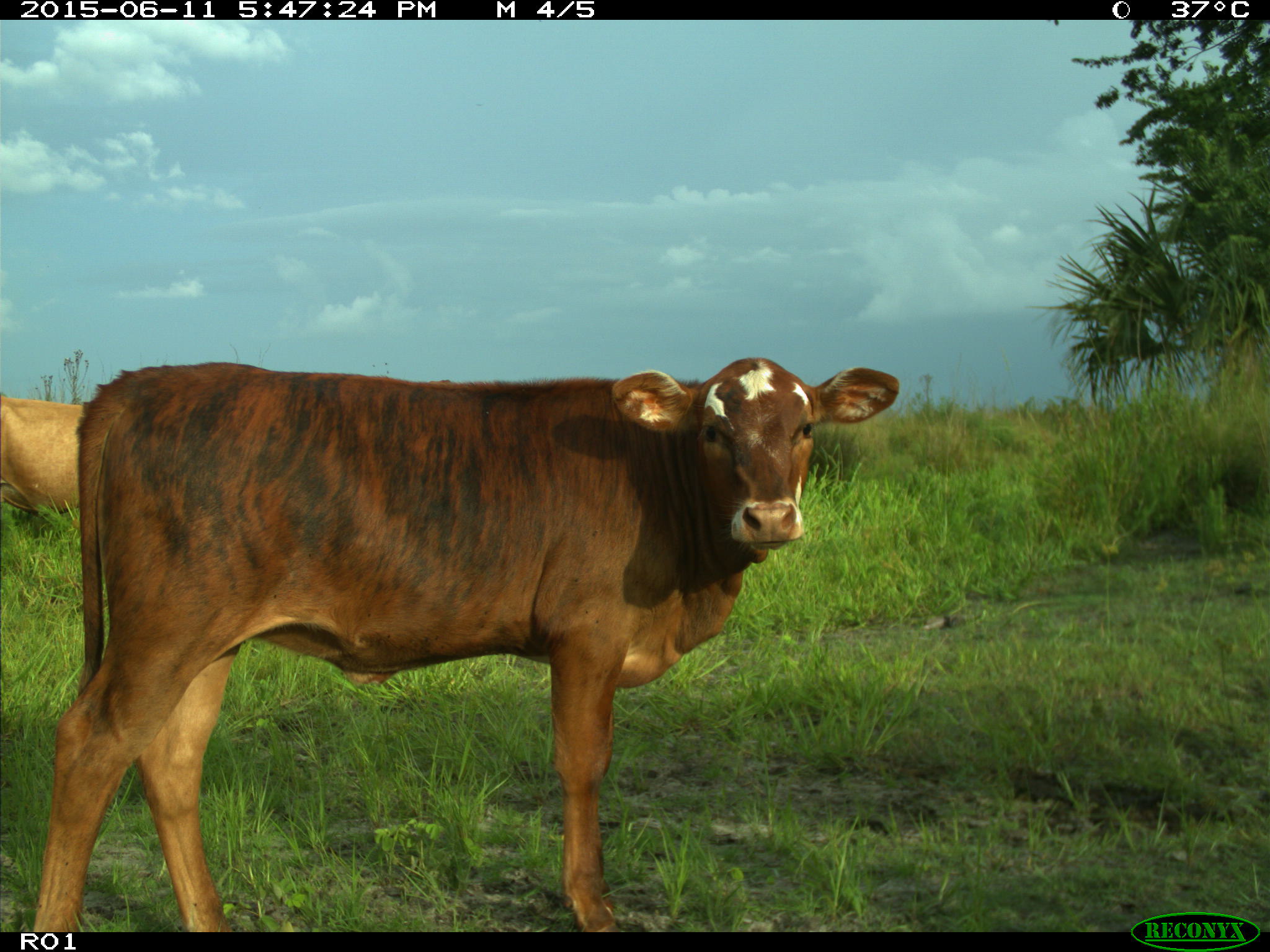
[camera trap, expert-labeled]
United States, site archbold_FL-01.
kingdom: Animalia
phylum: Chordata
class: Mammalia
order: Artiodactyla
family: Bovidae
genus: Bos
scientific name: Bos taurus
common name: domestic cow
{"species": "Bos taurus (domestic cow)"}